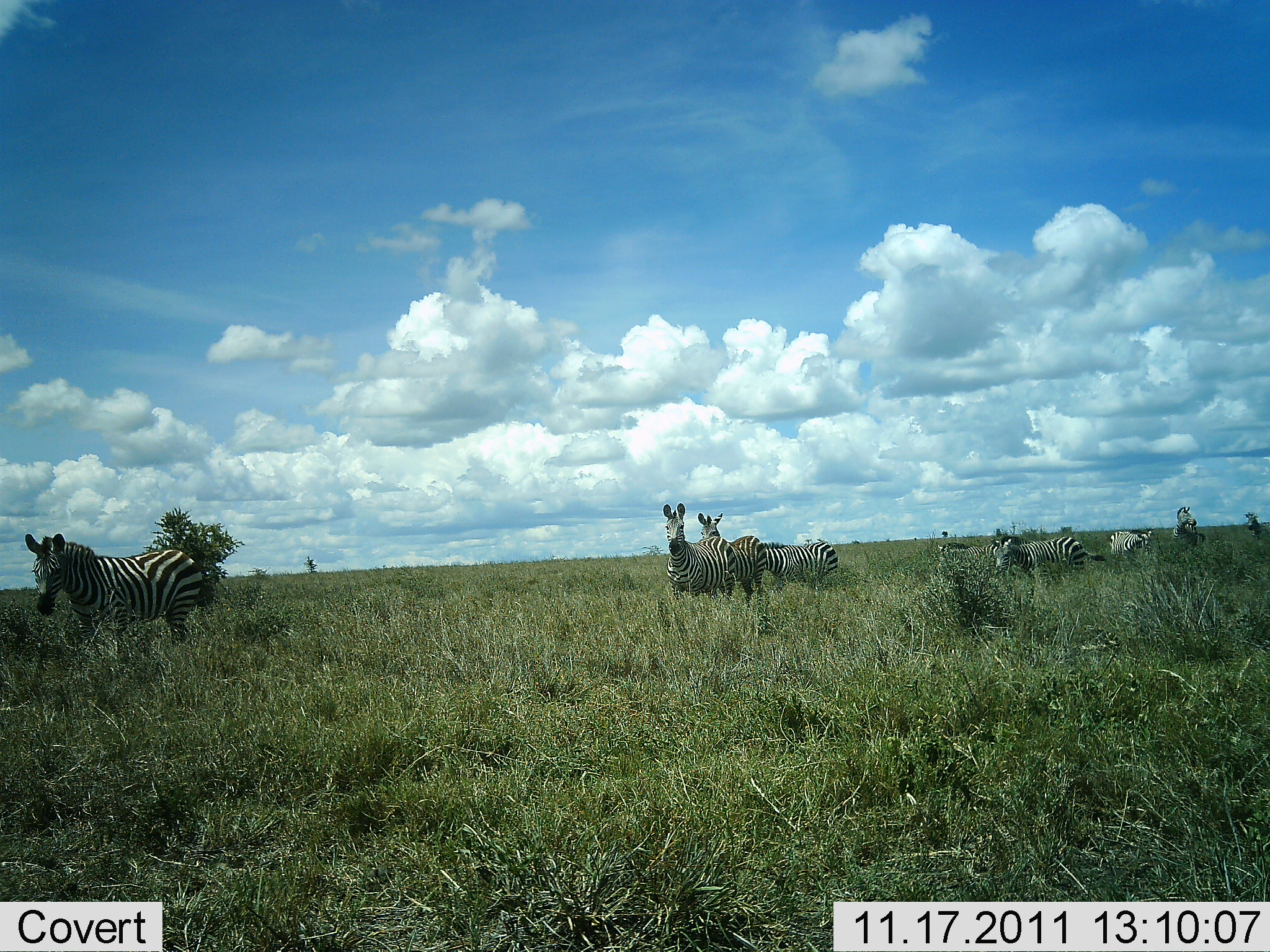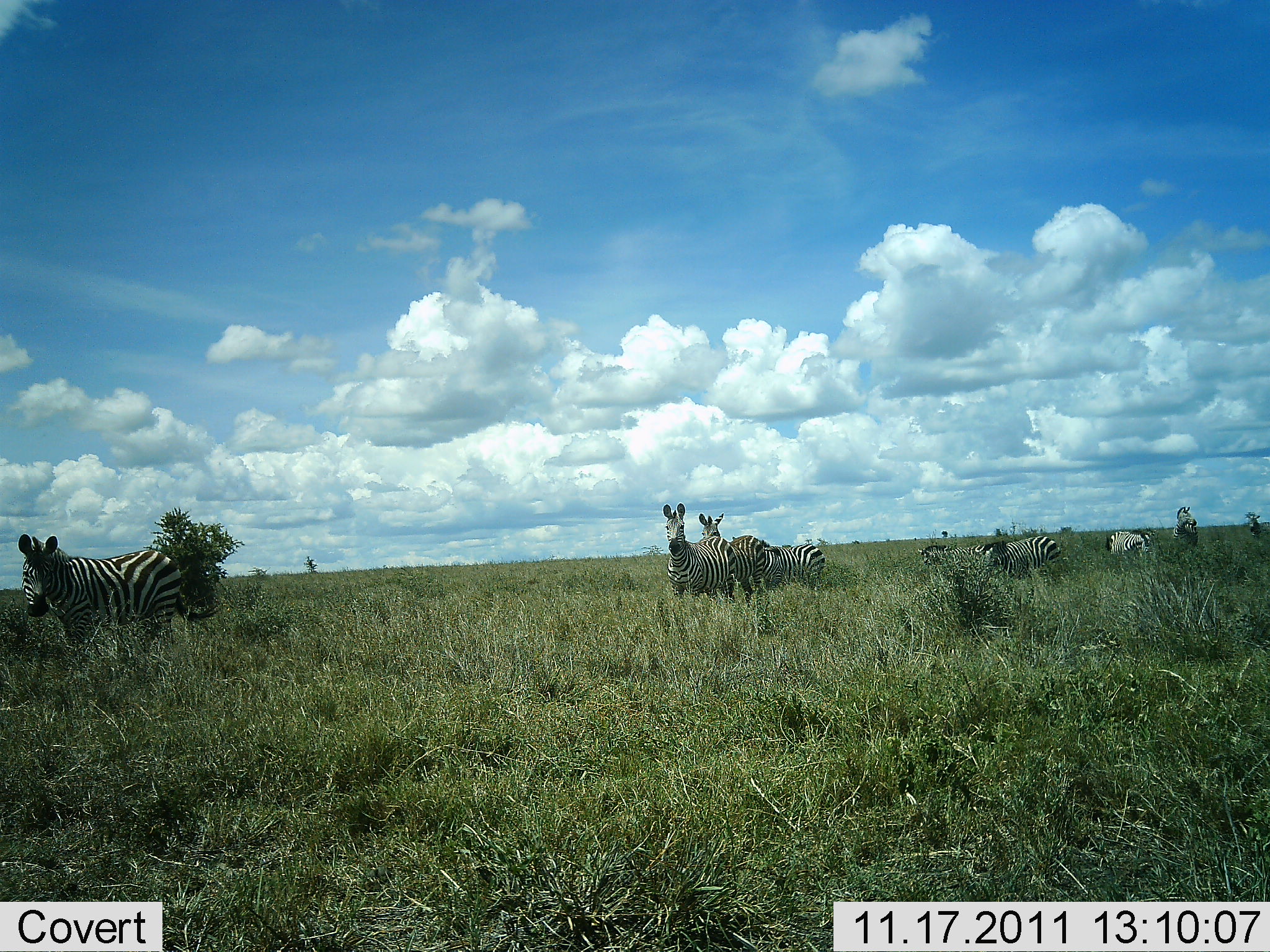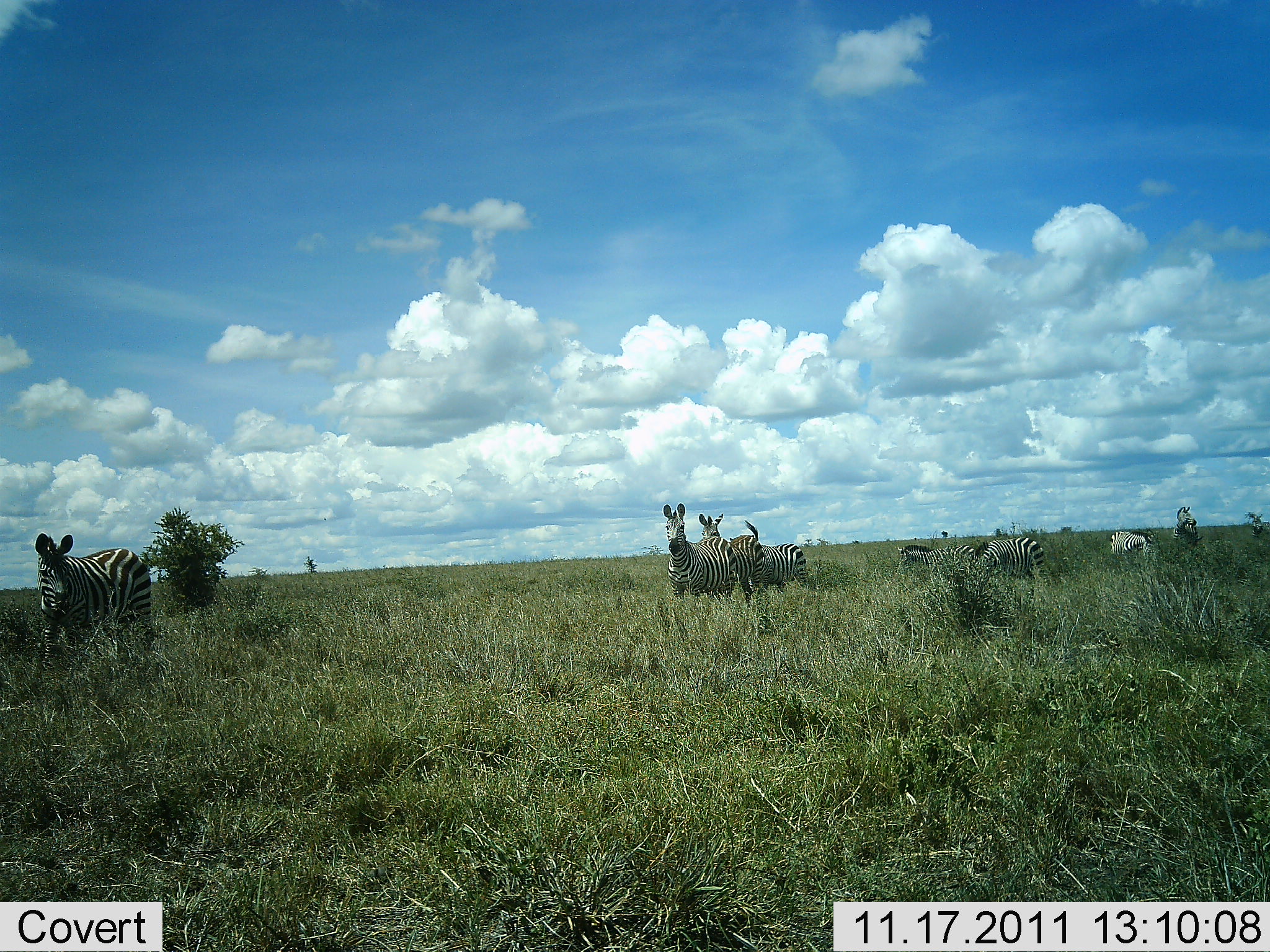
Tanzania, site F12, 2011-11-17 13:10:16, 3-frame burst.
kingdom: Animalia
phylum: Chordata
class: Mammalia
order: Perissodactyla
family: Equidae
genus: Equus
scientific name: Equus quagga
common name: plains zebra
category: zebra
Zebra (plains zebra) (Equus quagga), count 7. Behavior (volunteer vote fractions): standing 81%, resting 6%, moving 50%, interacting 0%. Young present (vote fraction): 0%. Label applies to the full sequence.